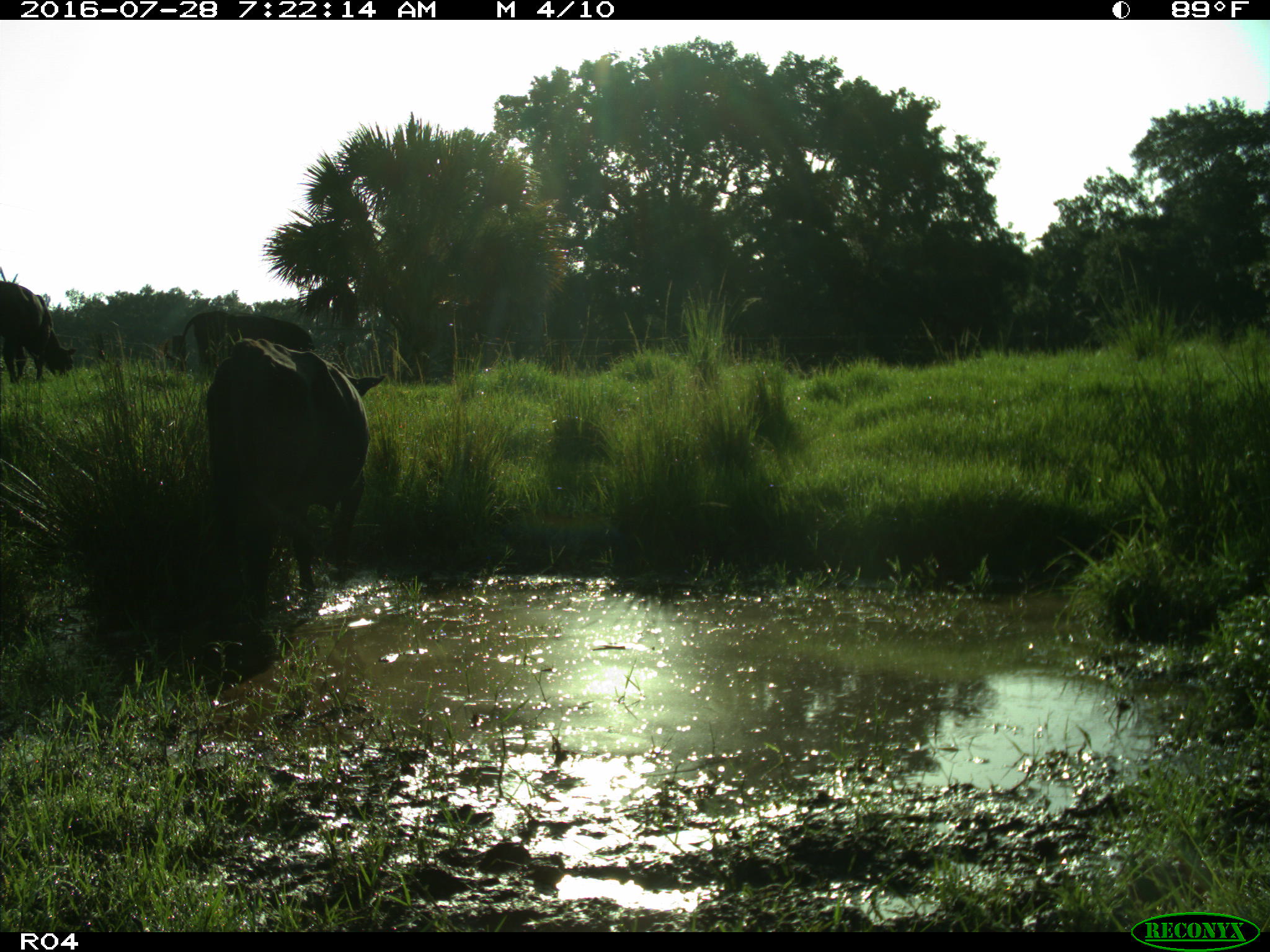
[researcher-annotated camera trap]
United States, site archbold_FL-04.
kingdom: Animalia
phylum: Chordata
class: Mammalia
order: Artiodactyla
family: Bovidae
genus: Bos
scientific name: Bos taurus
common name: domestic cow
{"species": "Bos taurus (domestic cow)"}